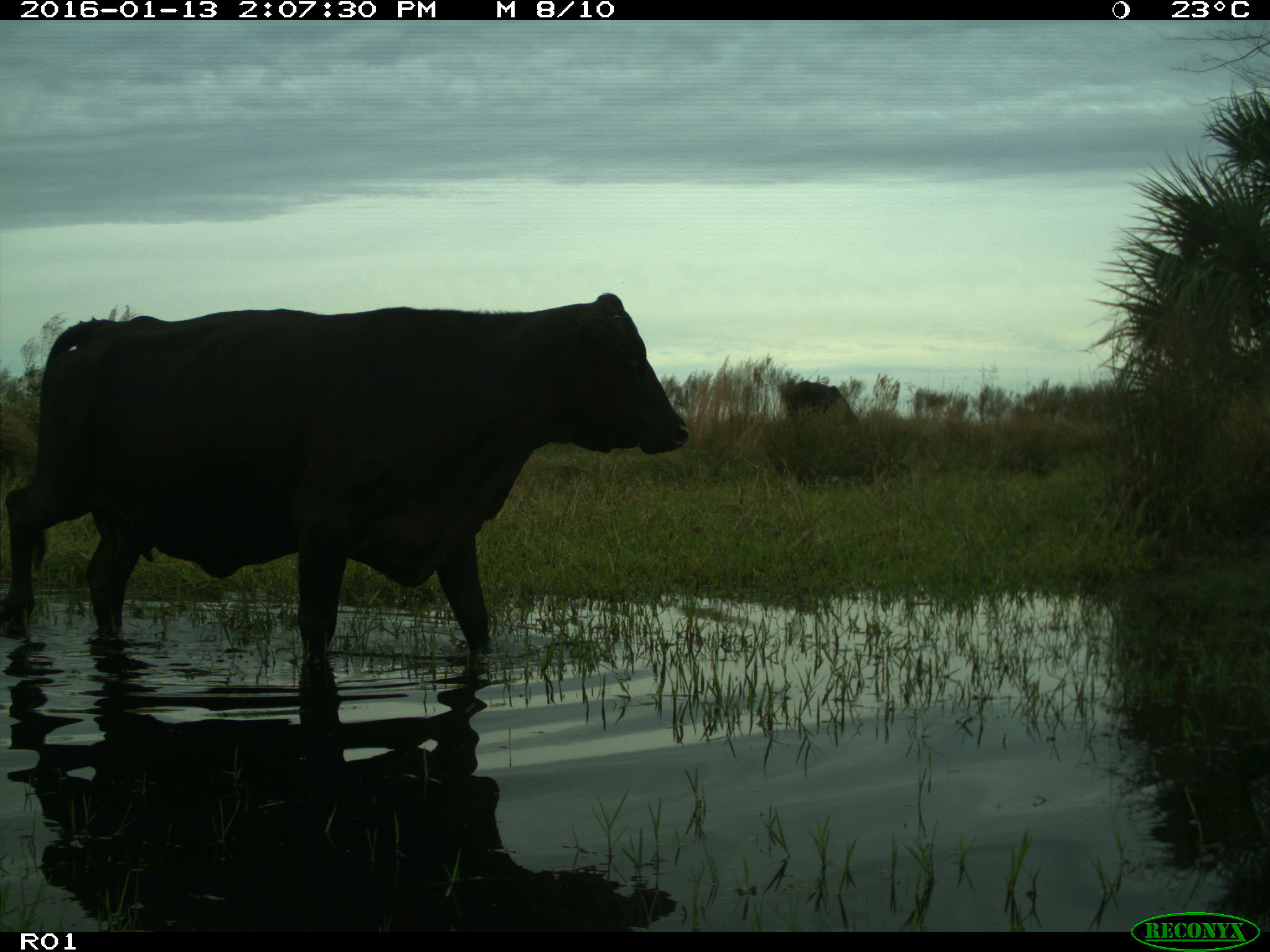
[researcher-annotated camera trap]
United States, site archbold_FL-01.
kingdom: Animalia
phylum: Chordata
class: Mammalia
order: Artiodactyla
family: Bovidae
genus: Bos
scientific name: Bos taurus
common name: domestic cow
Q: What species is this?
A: Bos taurus (domestic cow).